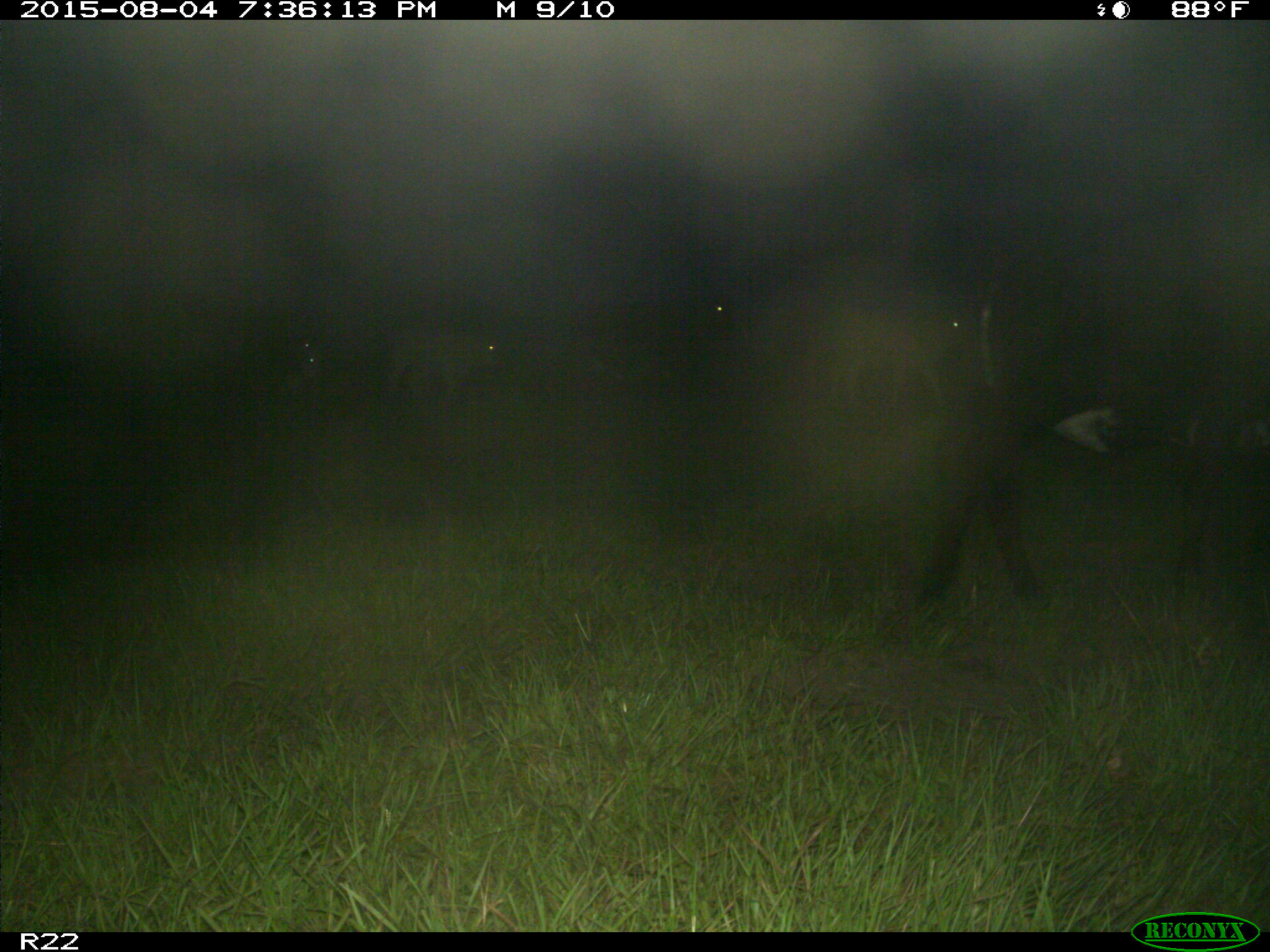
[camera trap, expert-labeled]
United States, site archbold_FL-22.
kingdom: Animalia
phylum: Chordata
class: Mammalia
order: Artiodactyla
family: Bovidae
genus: Bos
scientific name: Bos taurus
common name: domestic cow